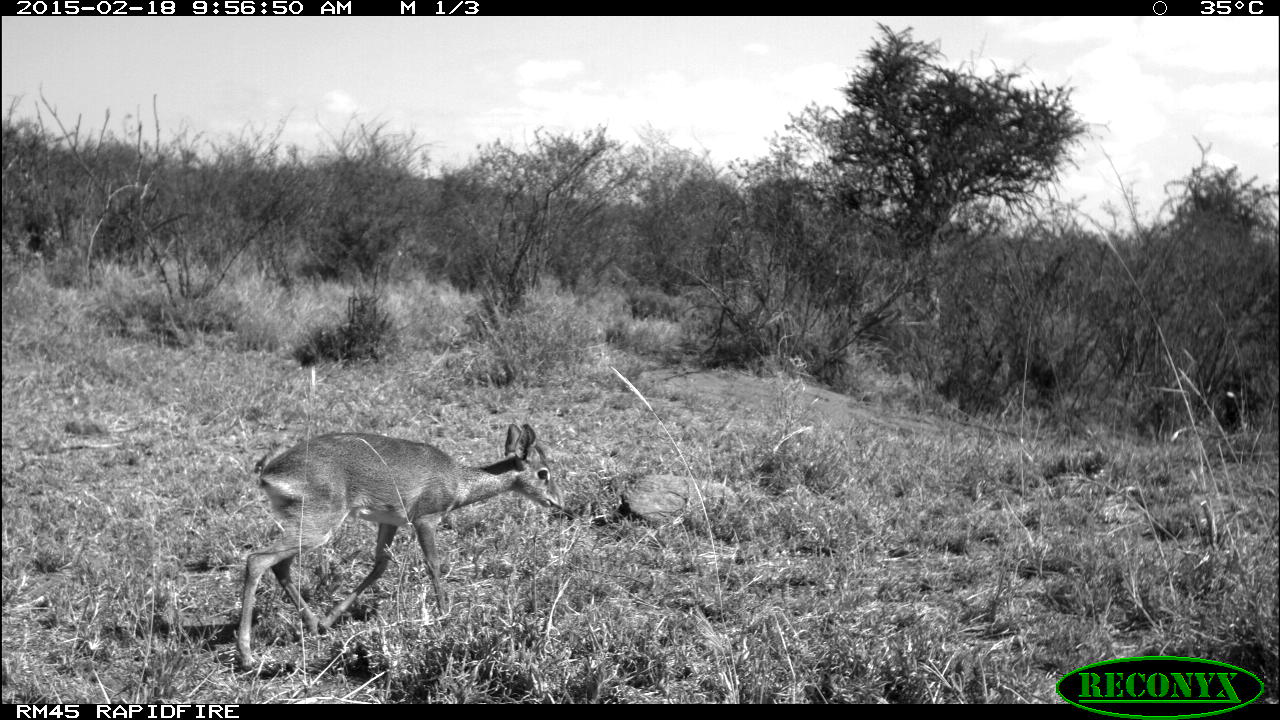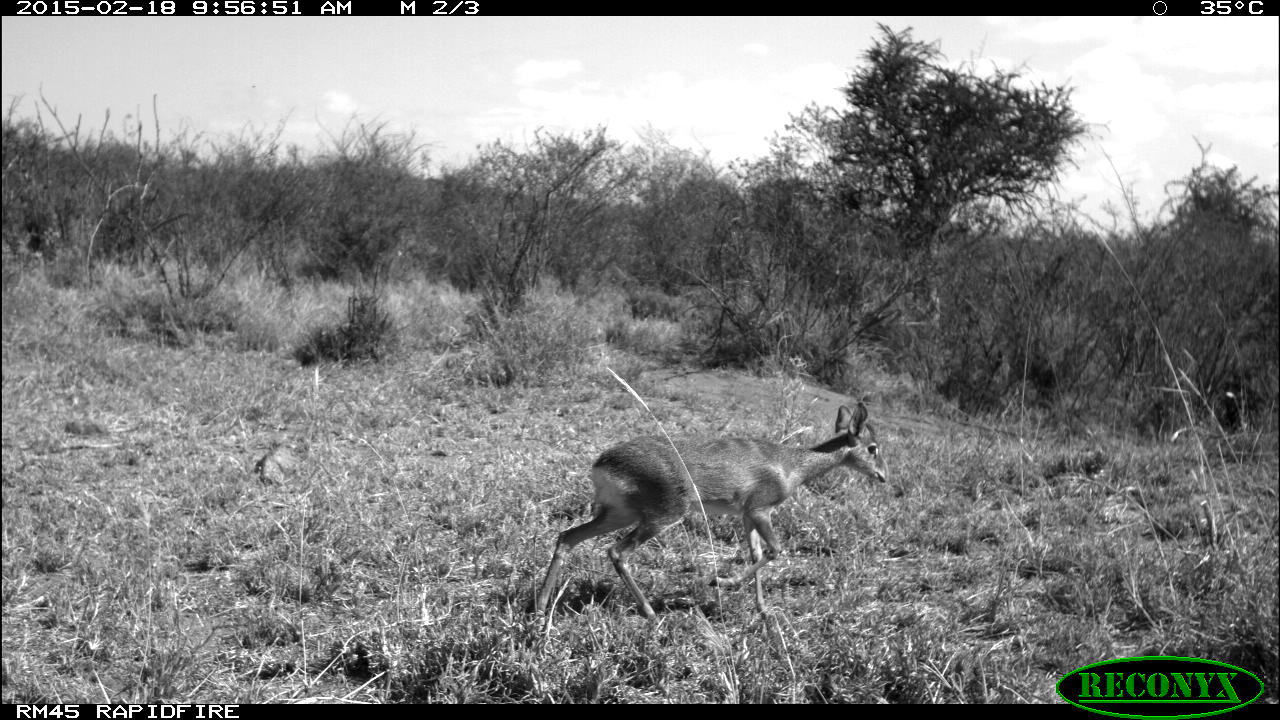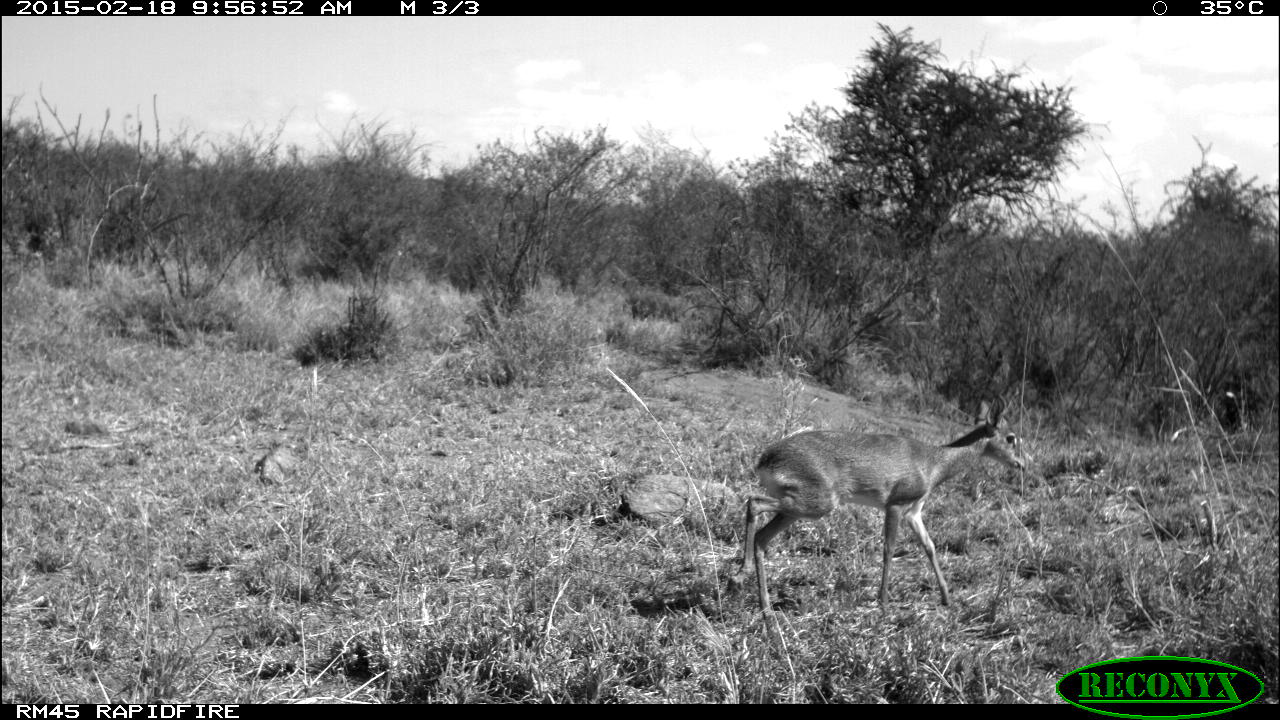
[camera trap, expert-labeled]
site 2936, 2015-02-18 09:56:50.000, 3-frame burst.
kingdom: Animalia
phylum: Chordata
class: Mammalia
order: Artiodactyla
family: Bovidae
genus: Madoqua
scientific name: Madoqua guentheri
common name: günther's dik-dik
Madoqua guentheri (günther's dik-dik), count 1.